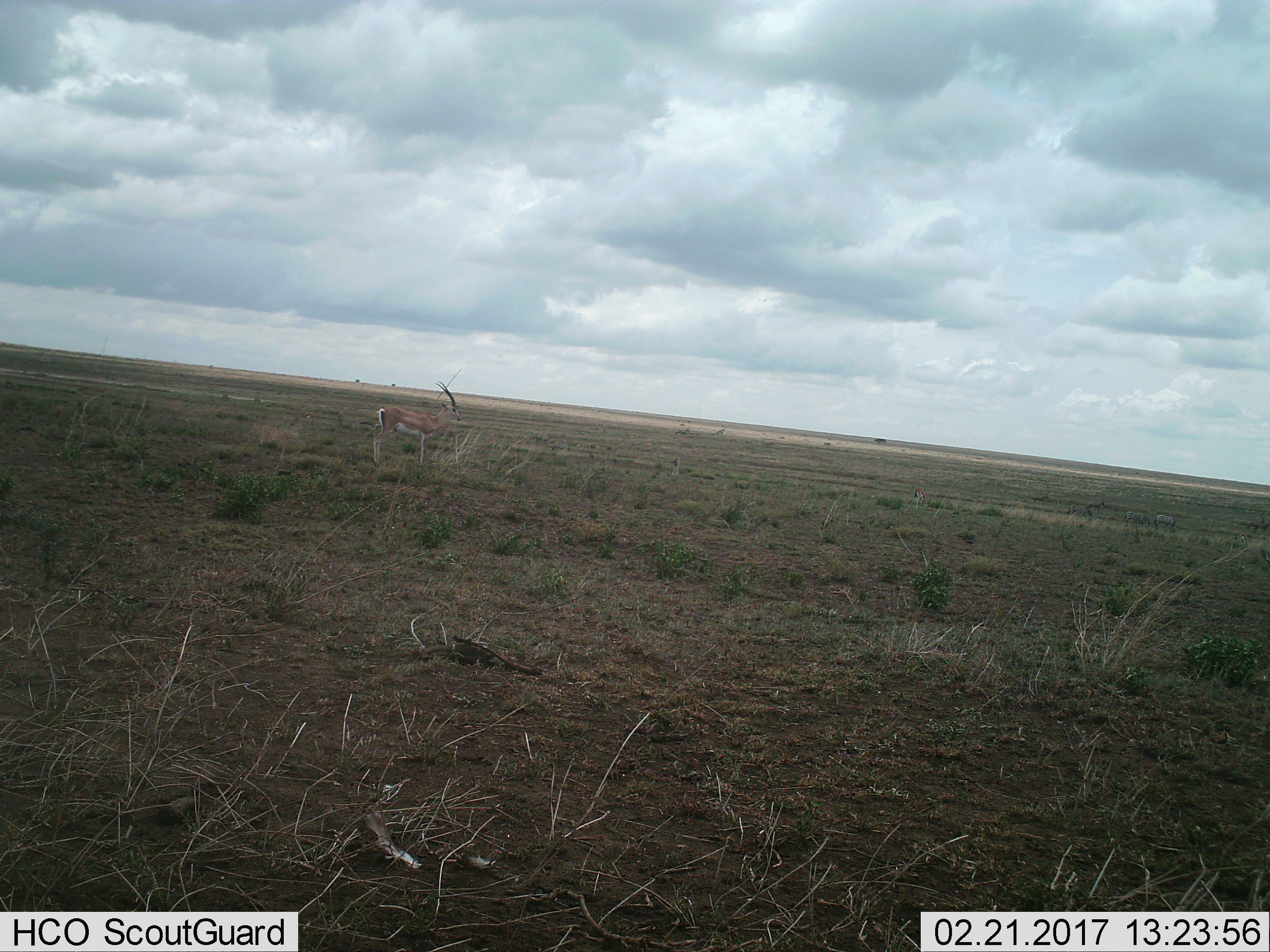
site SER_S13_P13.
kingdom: Animalia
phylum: Chordata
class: Mammalia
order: Artiodactyla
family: Bovidae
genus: Nanger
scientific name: Nanger granti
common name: grant's gazelle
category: gazellegrants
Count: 1.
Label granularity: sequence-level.